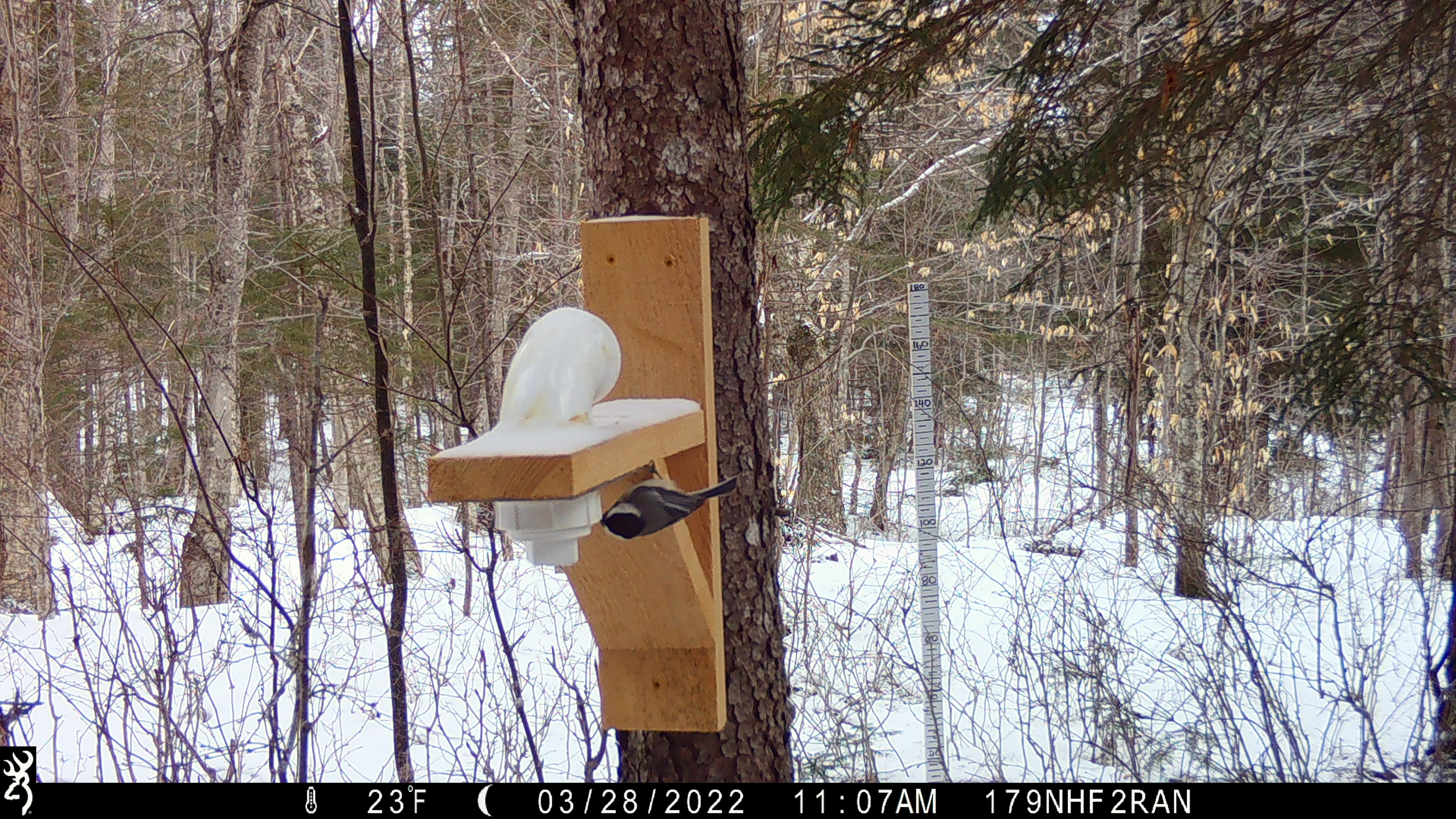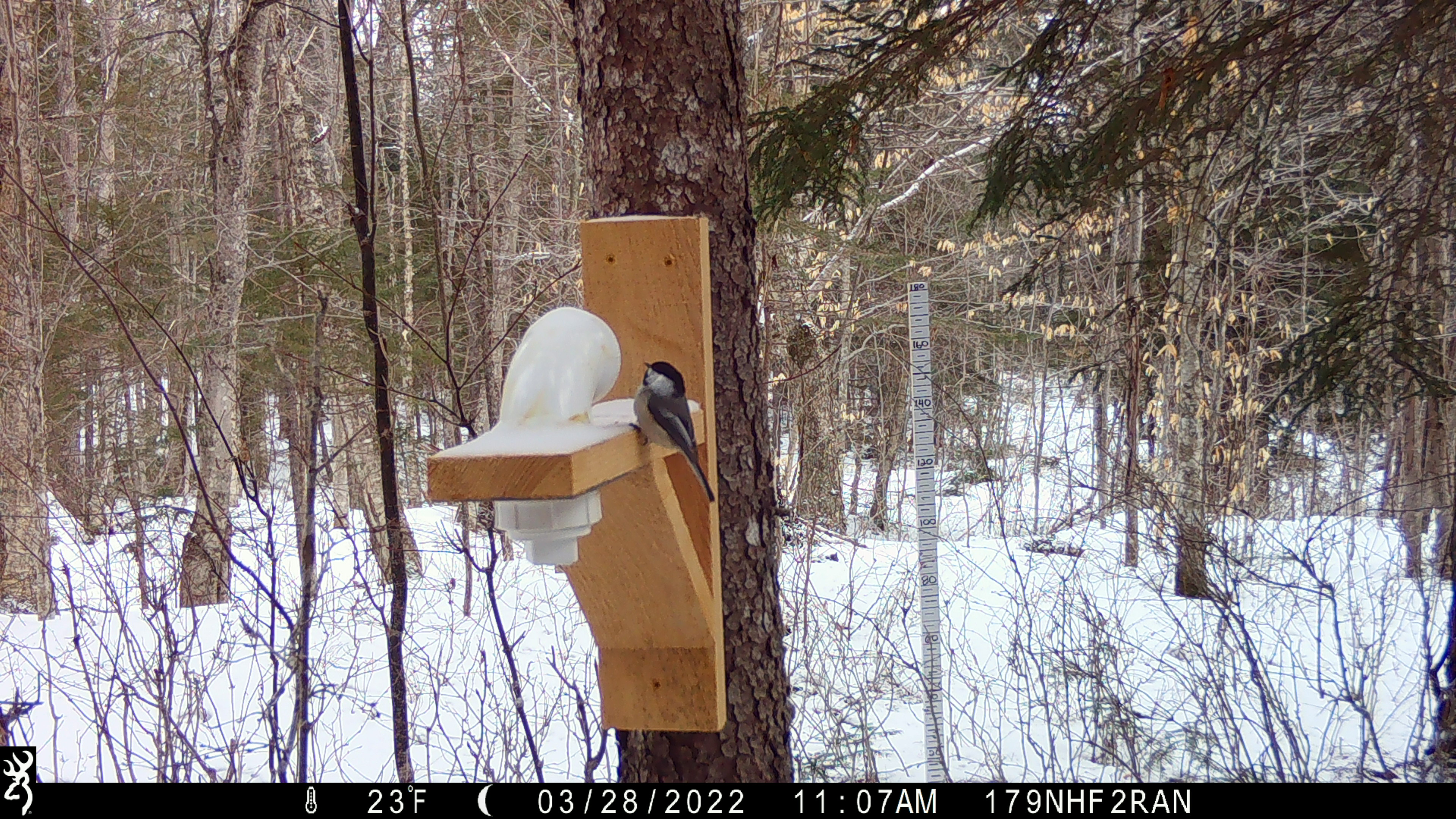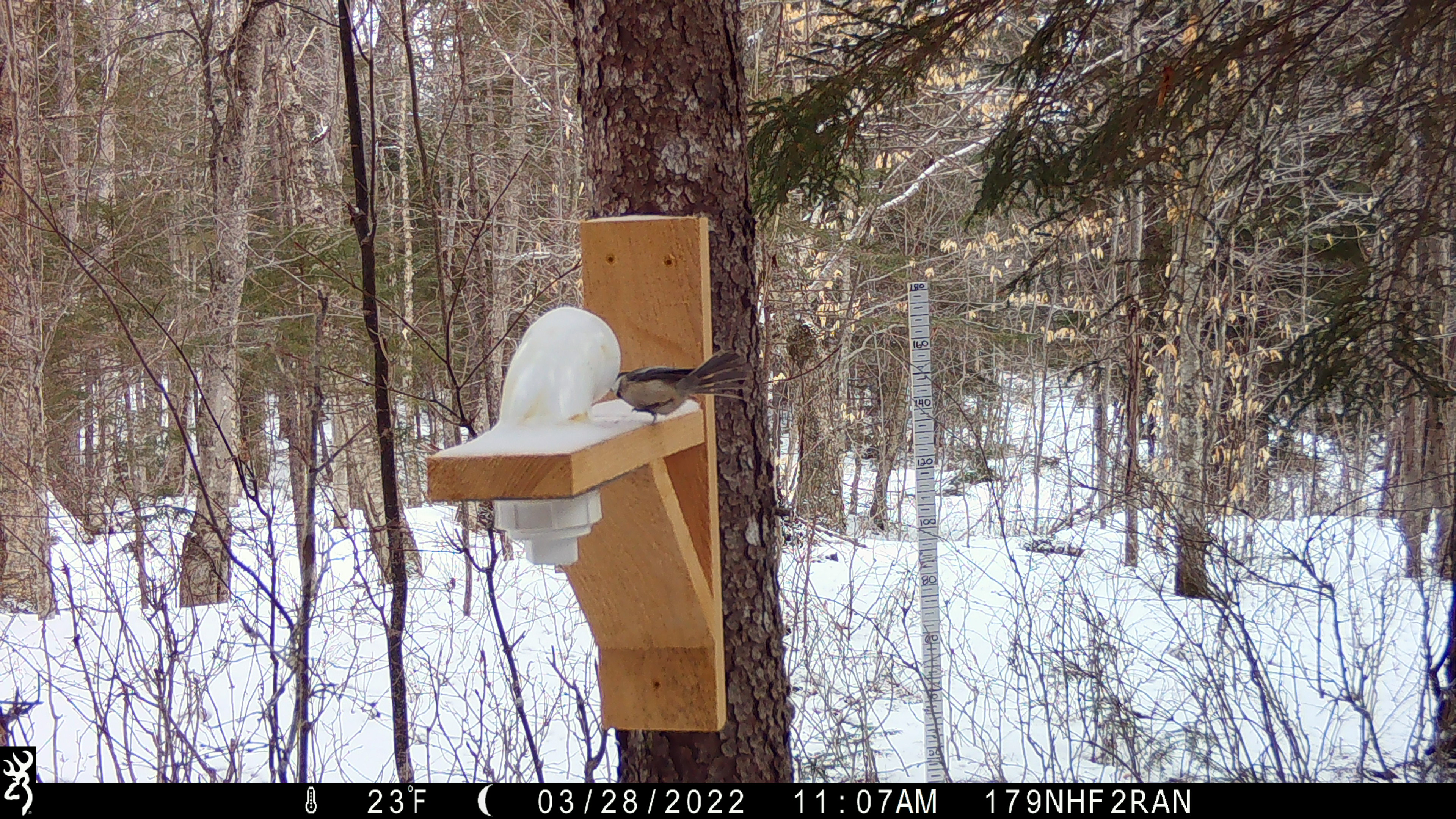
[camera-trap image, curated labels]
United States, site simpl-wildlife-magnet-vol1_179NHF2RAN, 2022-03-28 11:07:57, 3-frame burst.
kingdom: Animalia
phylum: Chordata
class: Aves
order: Passeriformes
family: Sittidae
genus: Sitta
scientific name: Sitta canadensis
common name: red-breasted nuthatch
Red-breasted nuthatch (Sitta canadensis).